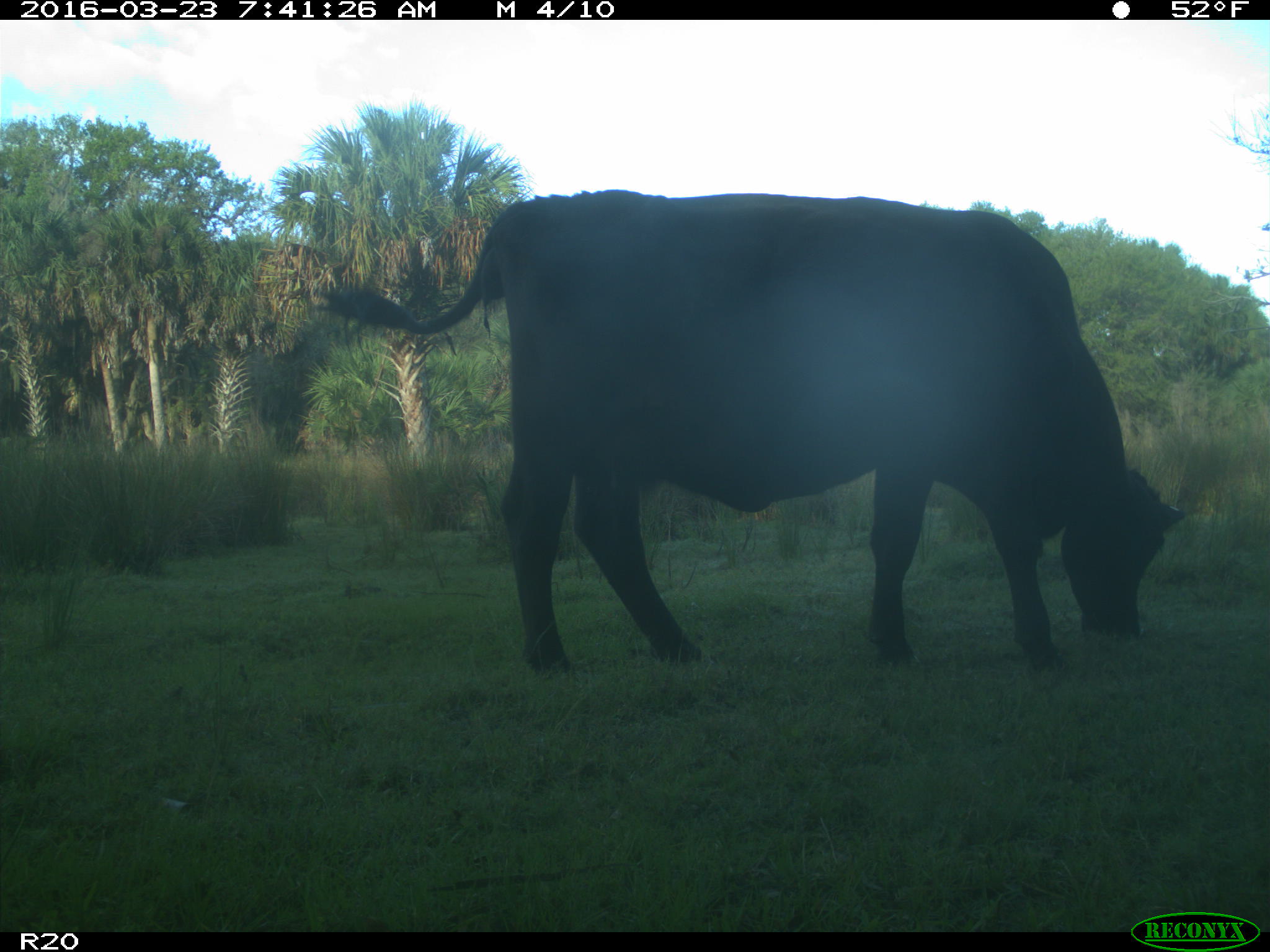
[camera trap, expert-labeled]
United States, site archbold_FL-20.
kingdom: Animalia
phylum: Chordata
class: Mammalia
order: Artiodactyla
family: Bovidae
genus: Bos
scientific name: Bos taurus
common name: domestic cow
Bos taurus (domestic cow).